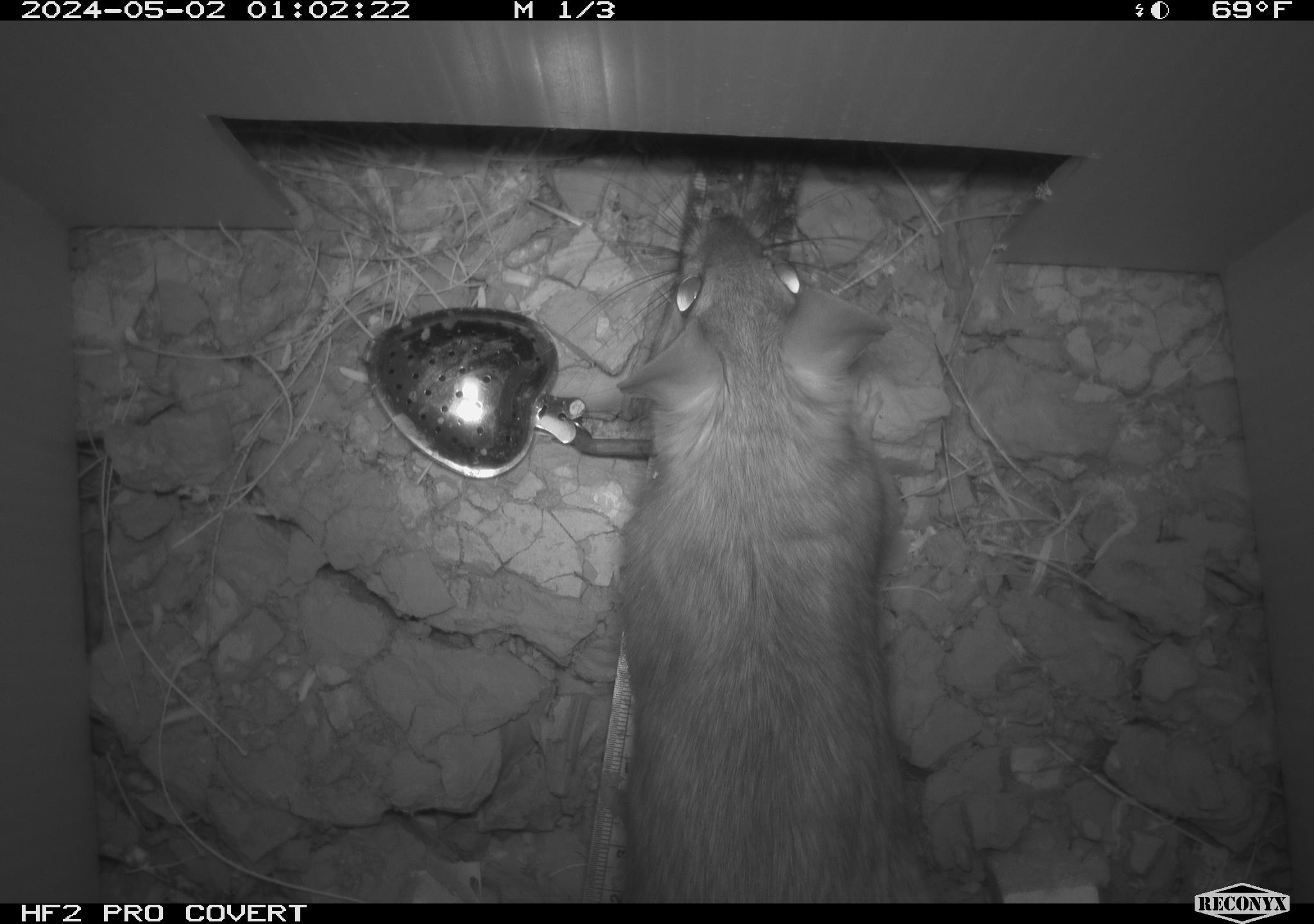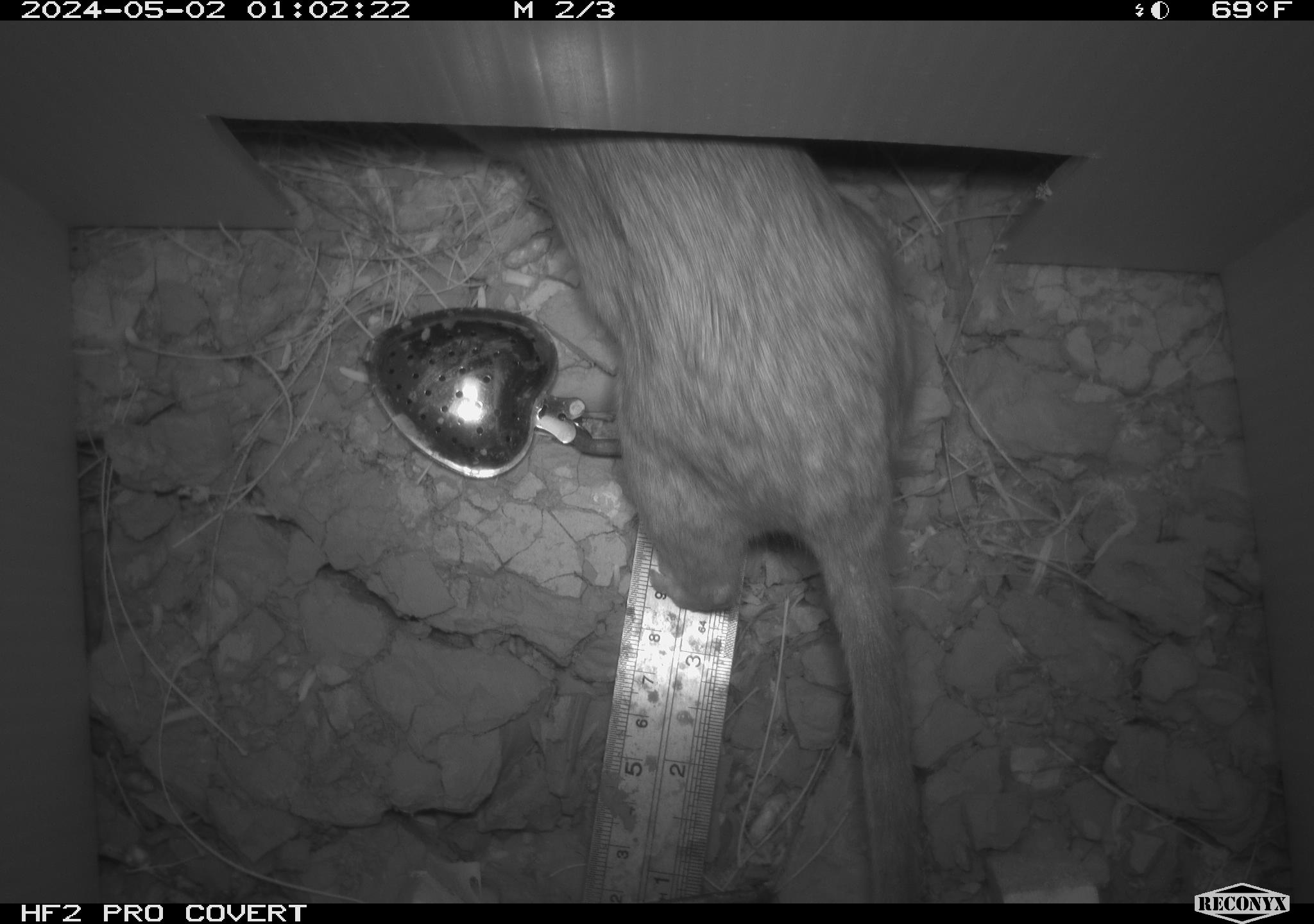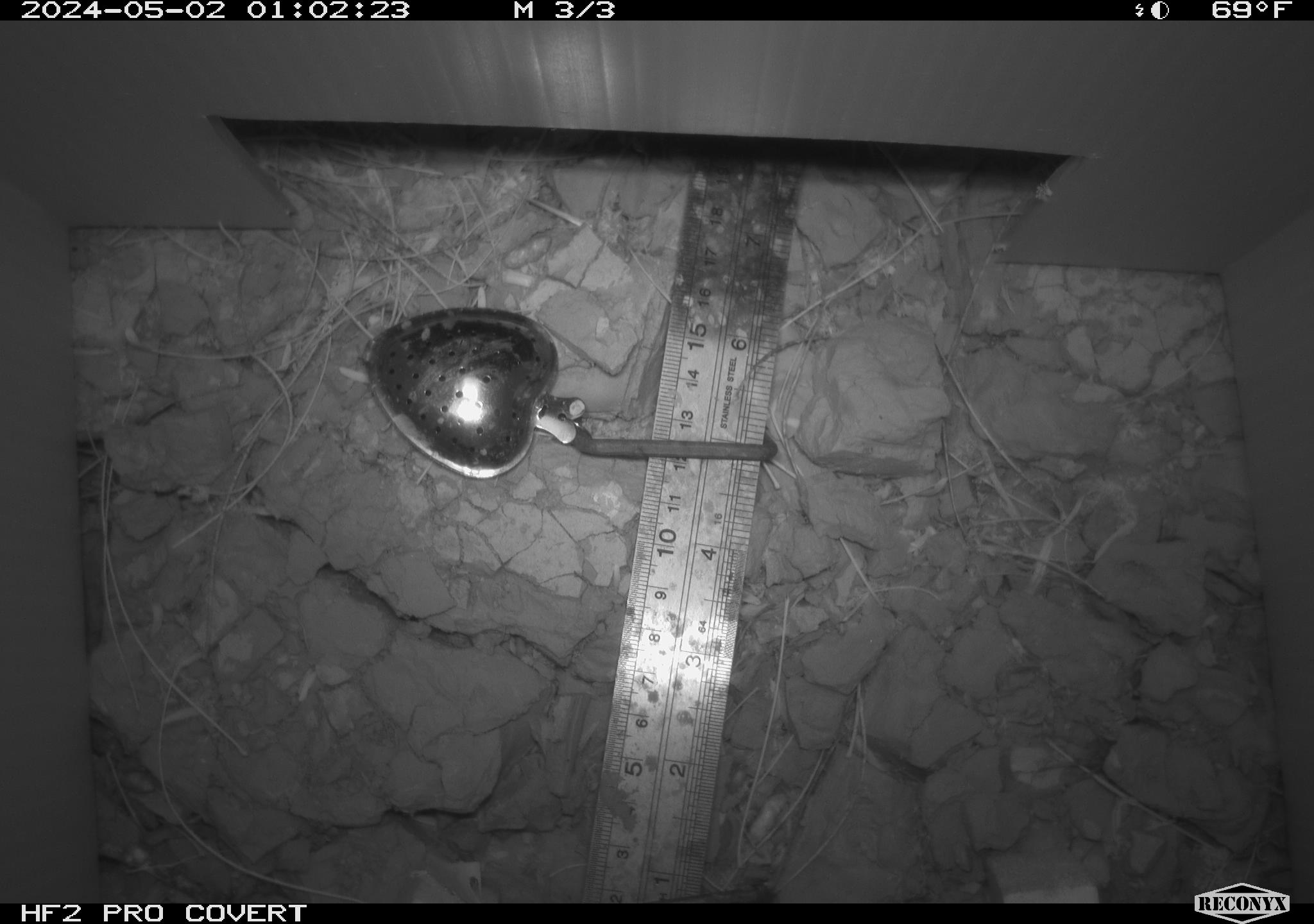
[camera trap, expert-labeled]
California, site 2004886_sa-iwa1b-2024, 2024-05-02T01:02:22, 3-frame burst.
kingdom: Animalia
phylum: Chordata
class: Mammalia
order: Rodentia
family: Cricetidae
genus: Neotoma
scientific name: Neotoma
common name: pack rat or woodrat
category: neotoma species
Neotoma species (pack rat or woodrat) (Neotoma).